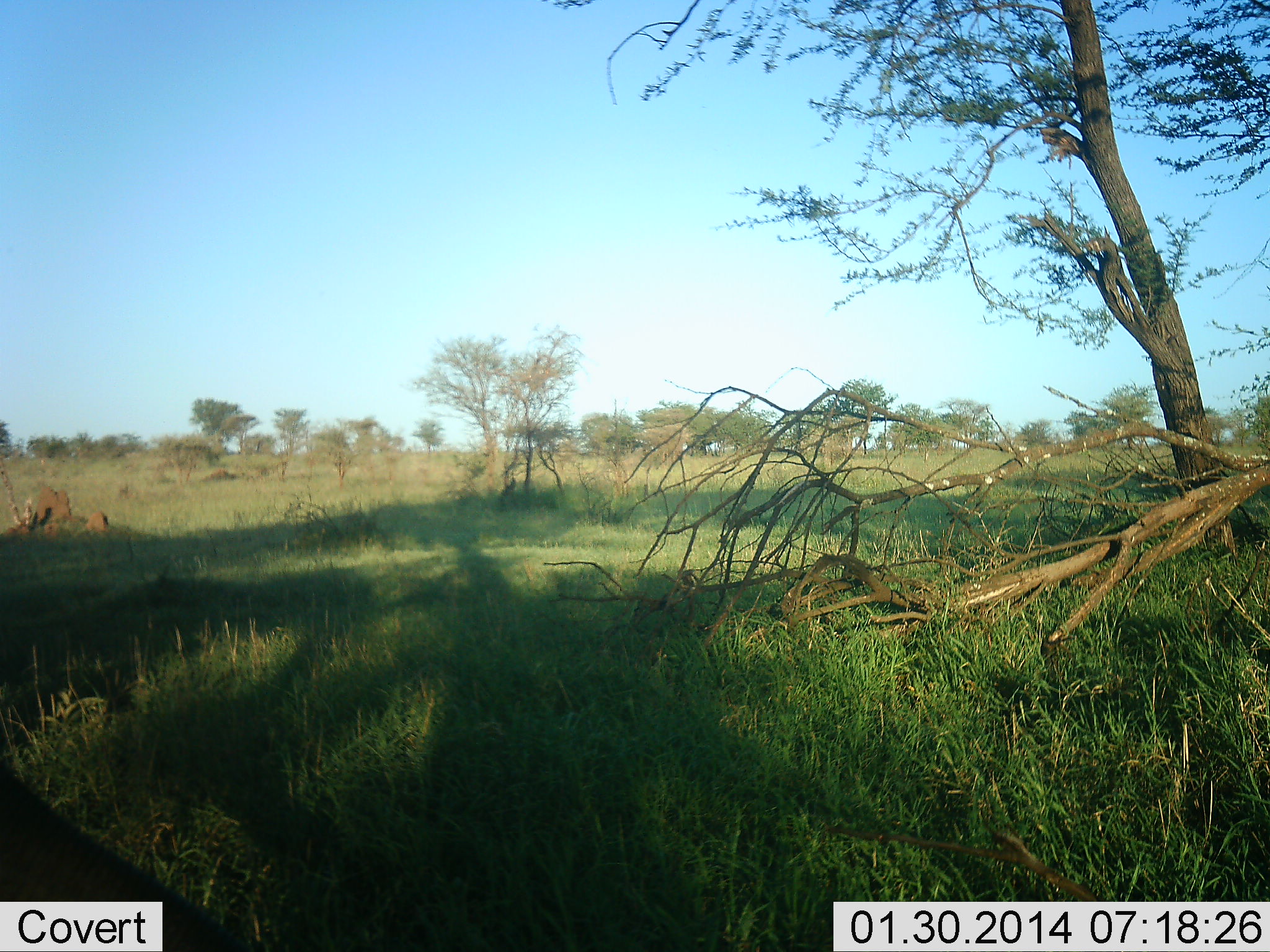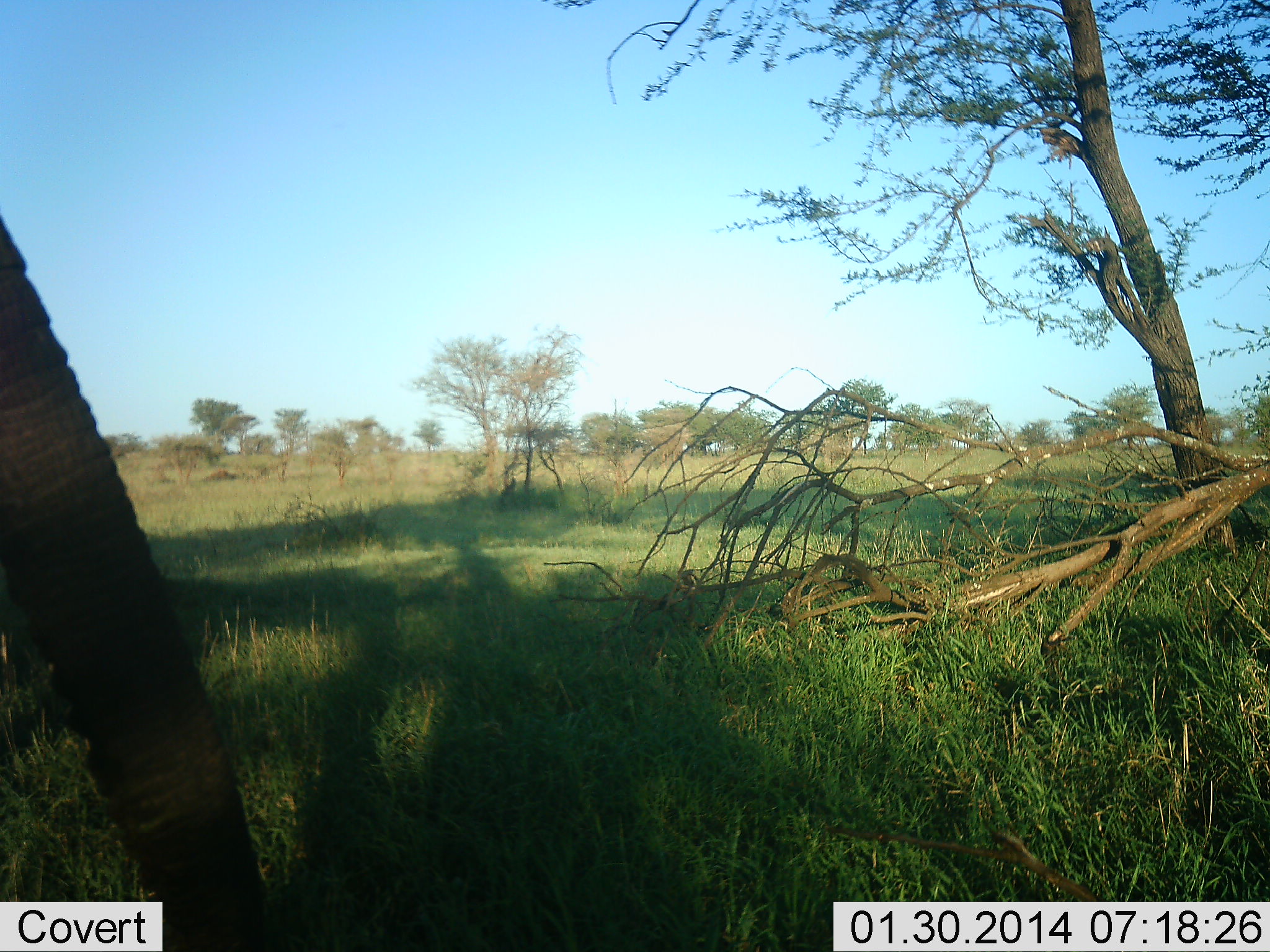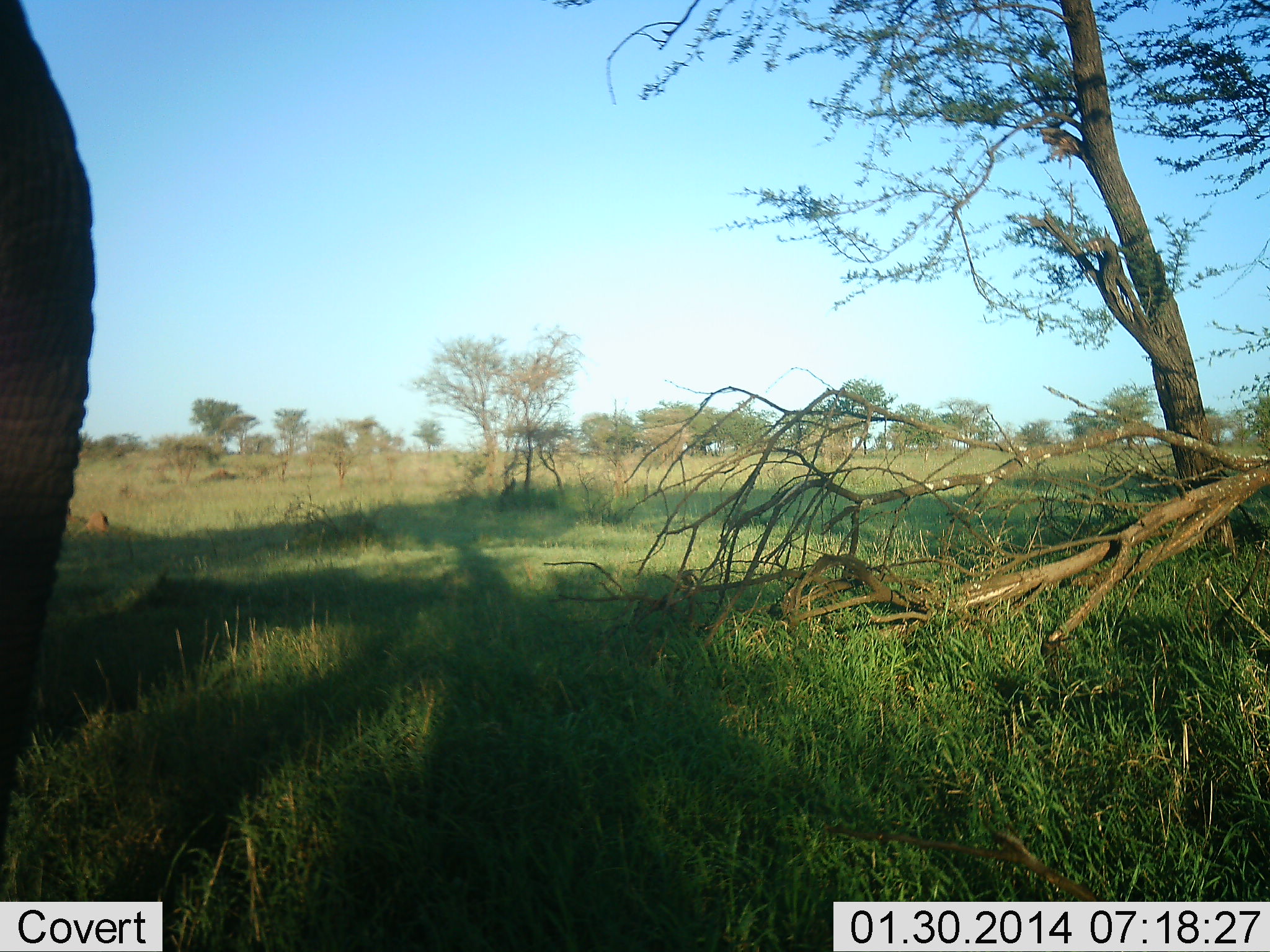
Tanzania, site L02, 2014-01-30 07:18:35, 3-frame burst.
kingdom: Animalia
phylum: Chordata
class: Mammalia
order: Proboscidea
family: Elephantidae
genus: Loxodonta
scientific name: Loxodonta africana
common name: african bush elephant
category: elephant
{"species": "elephant (african bush elephant) (Loxodonta africana)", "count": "1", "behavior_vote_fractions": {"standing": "30%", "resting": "0%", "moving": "40%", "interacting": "0%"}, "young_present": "10%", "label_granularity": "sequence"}